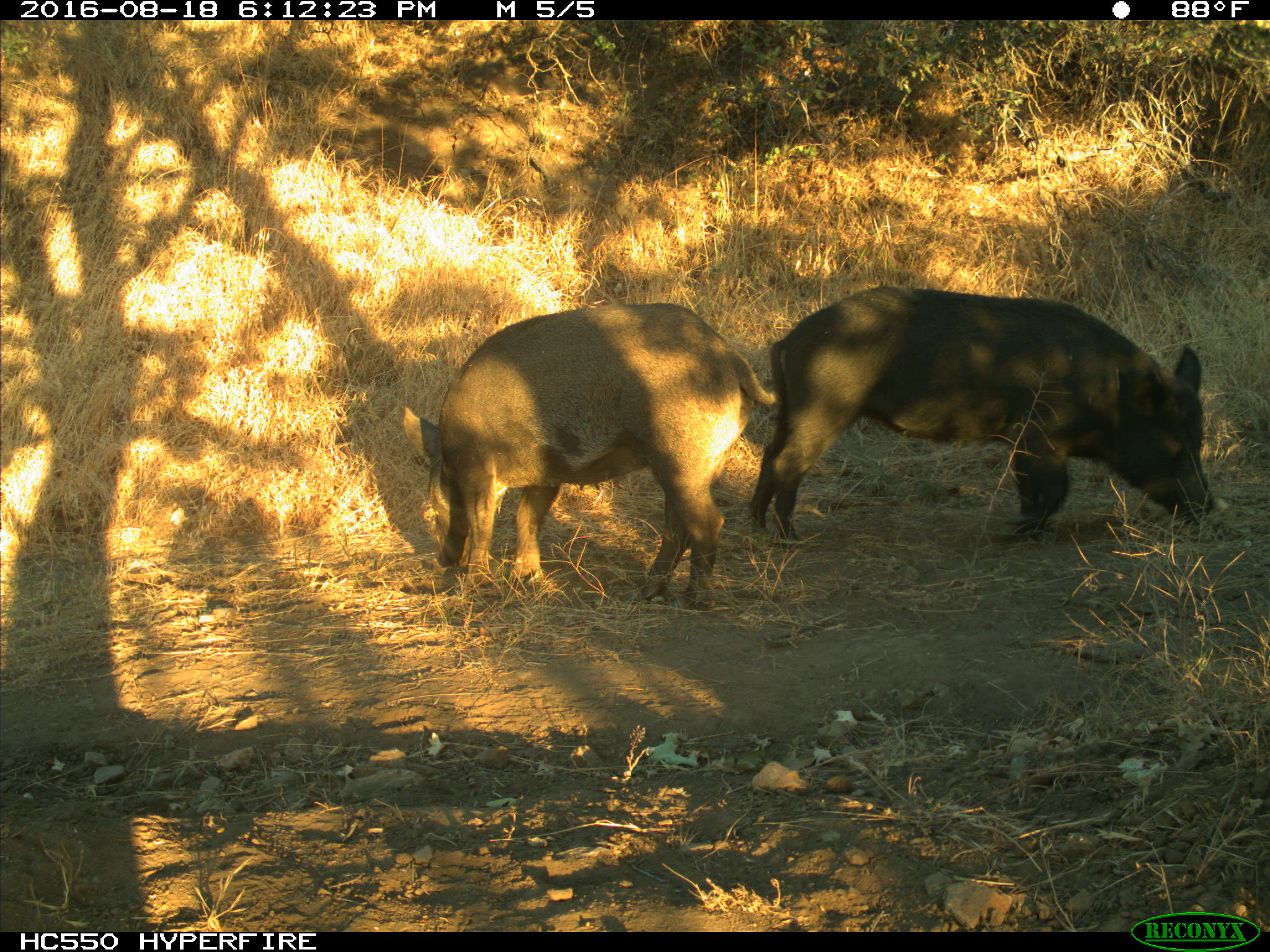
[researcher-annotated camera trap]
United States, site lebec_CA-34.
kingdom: Animalia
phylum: Chordata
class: Mammalia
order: Artiodactyla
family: Suidae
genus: Sus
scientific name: Sus scrofa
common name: wild boar